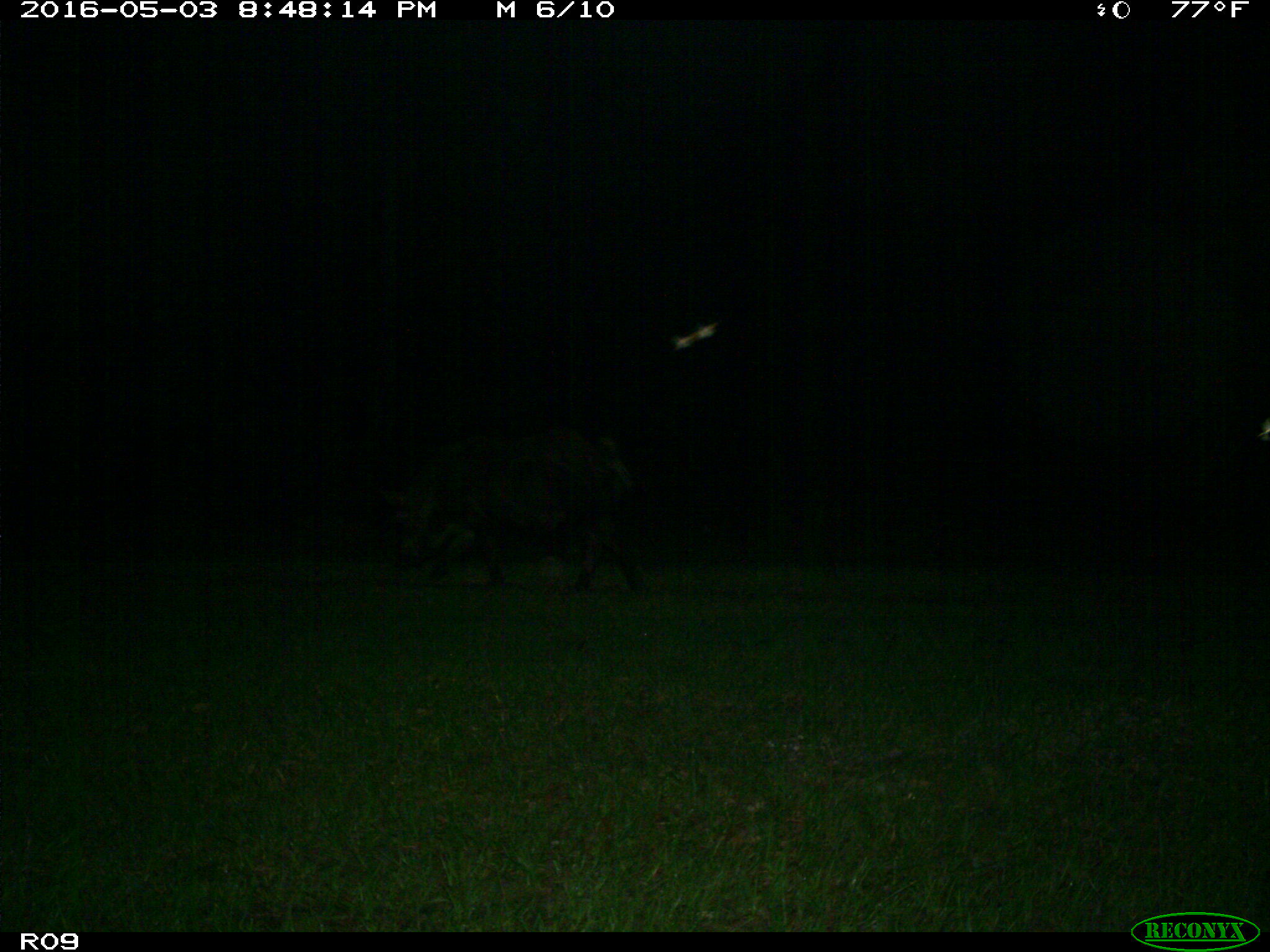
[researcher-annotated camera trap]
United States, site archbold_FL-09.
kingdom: Animalia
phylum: Chordata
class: Mammalia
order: Artiodactyla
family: Suidae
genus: Sus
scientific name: Sus scrofa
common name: wild boar